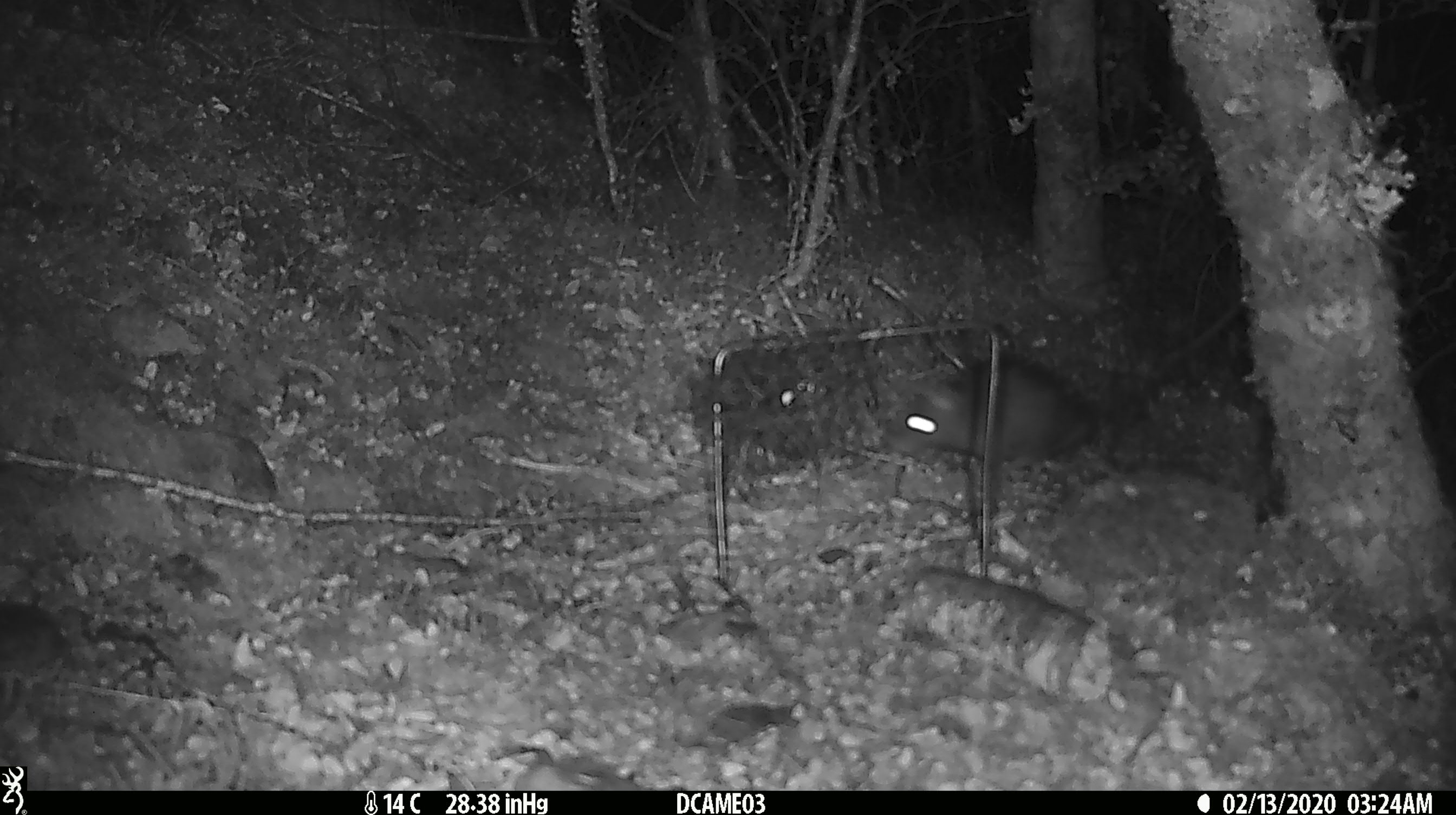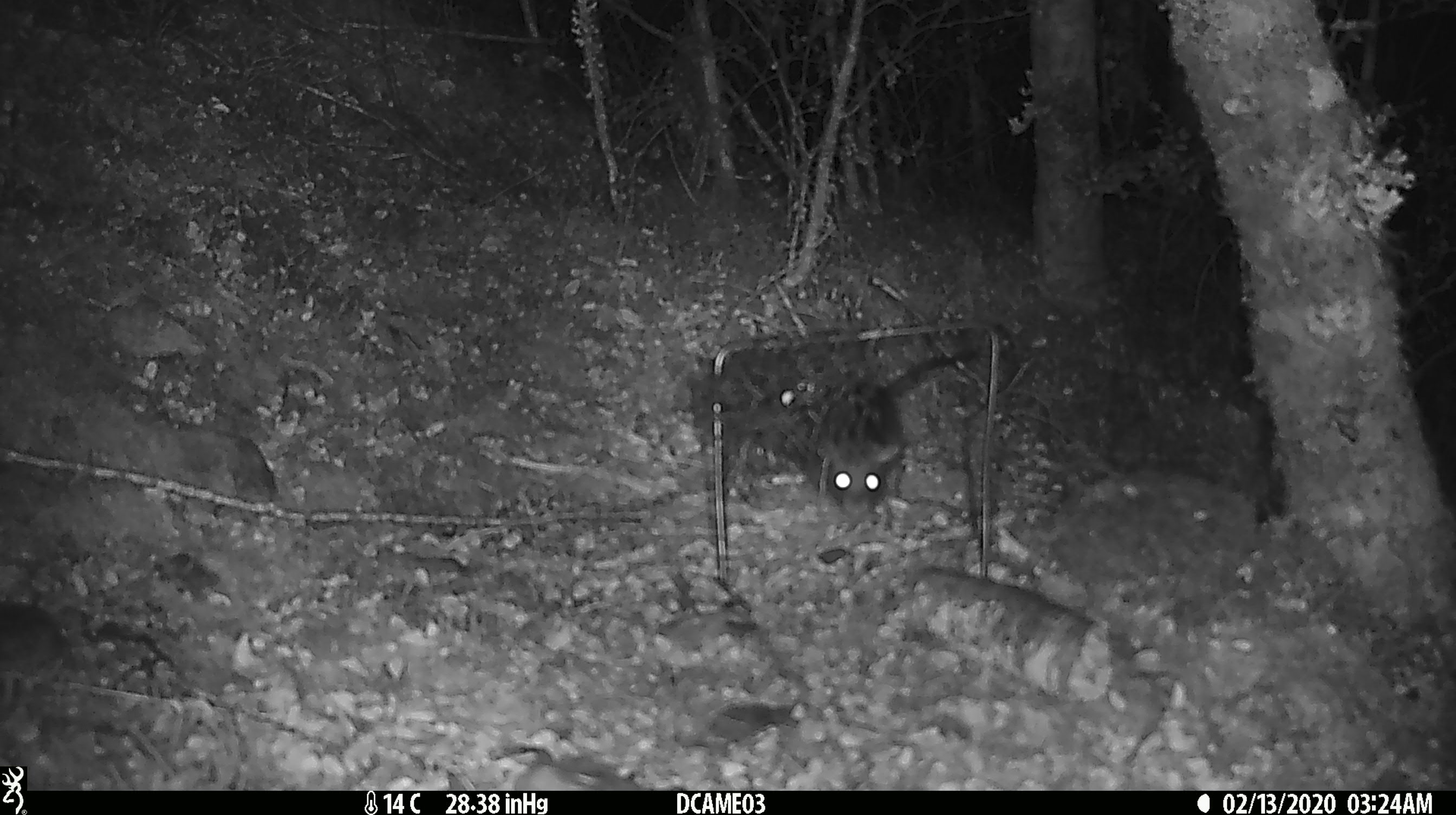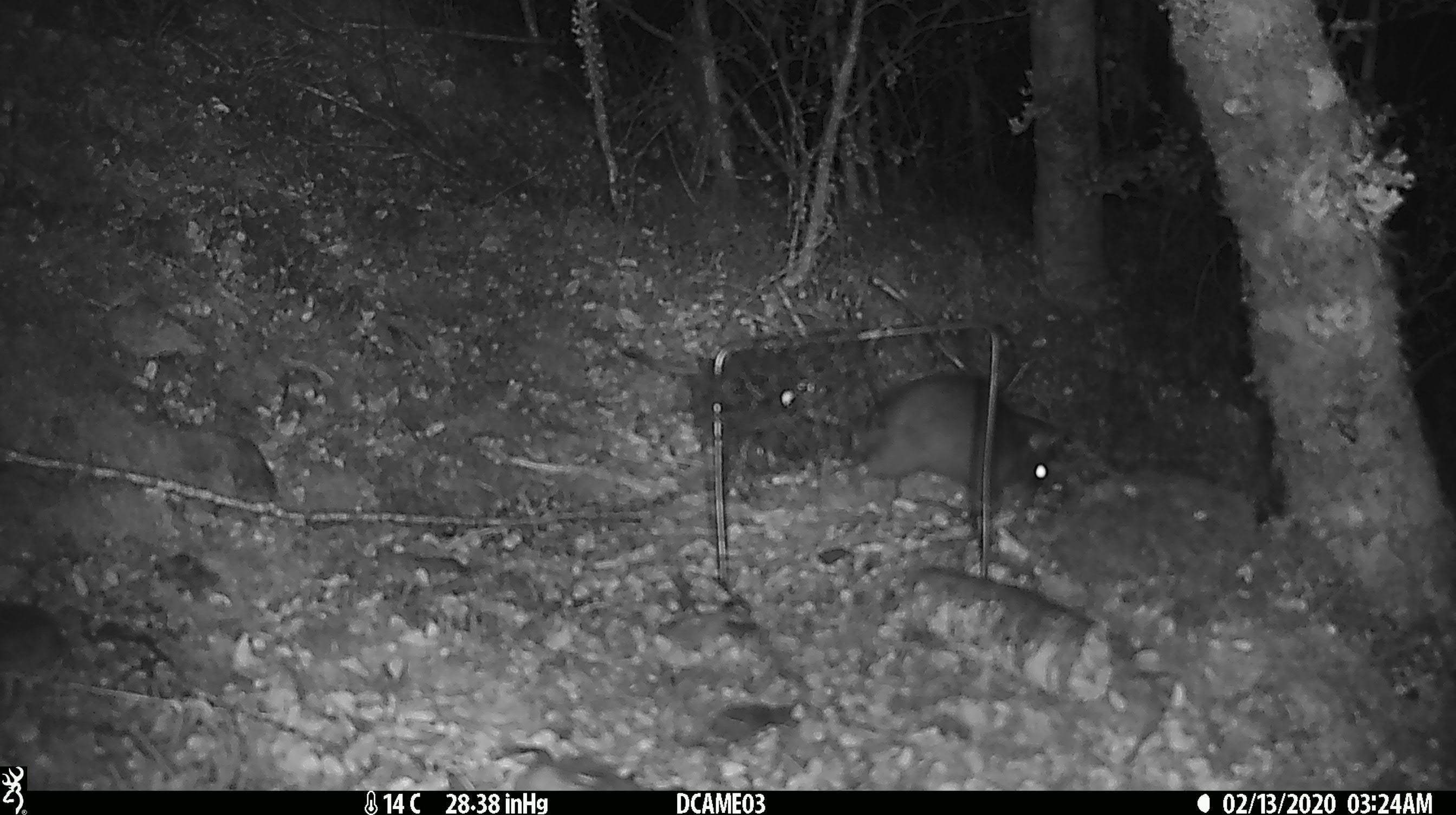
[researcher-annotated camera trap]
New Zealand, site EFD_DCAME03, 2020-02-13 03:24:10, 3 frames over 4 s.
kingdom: Animalia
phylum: Chordata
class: Mammalia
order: Rodentia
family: Muridae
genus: Rattus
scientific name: Rattus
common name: rat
Rat (Rattus).